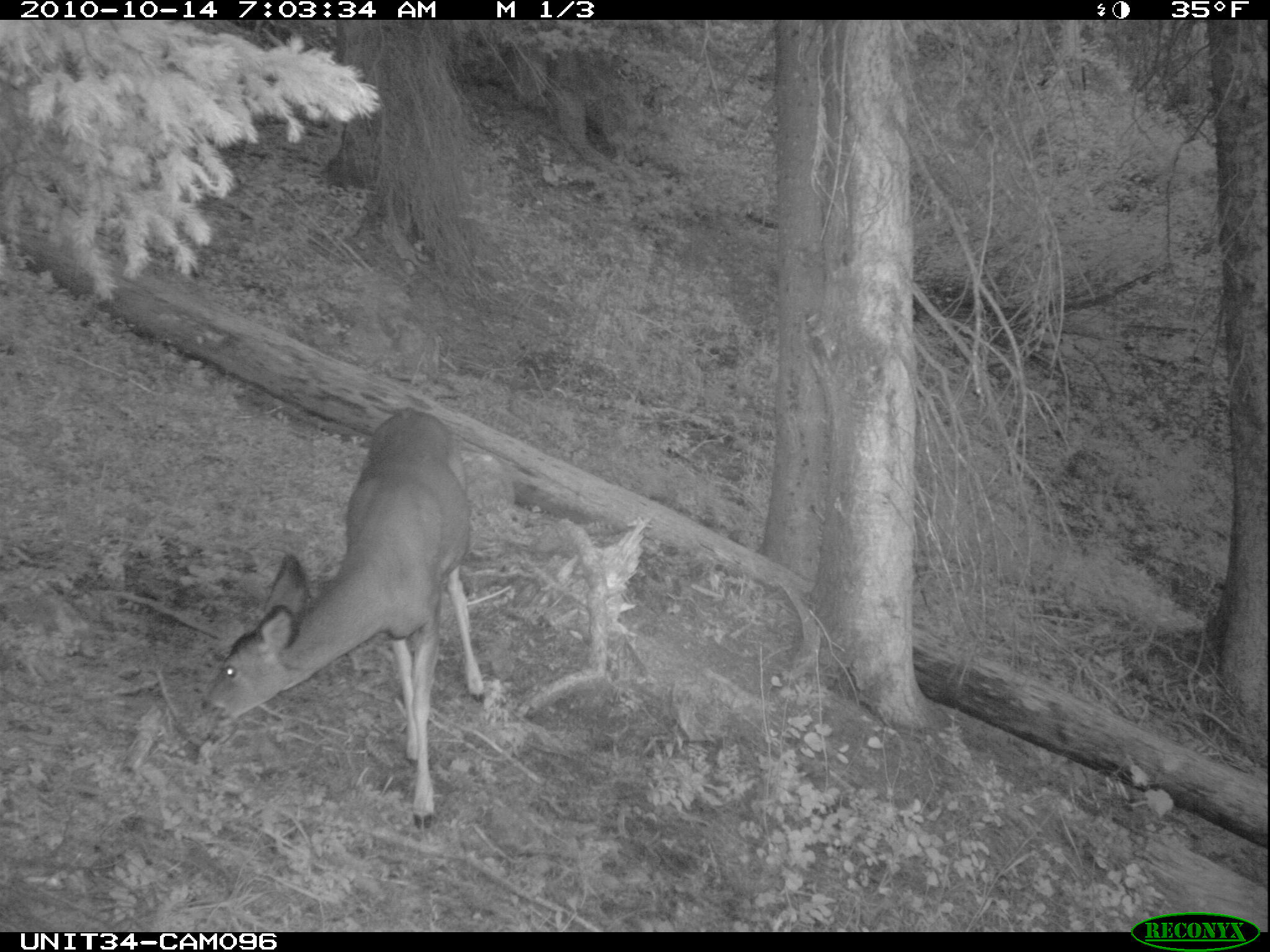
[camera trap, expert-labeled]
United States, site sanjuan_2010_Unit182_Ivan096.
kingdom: Animalia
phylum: Chordata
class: Mammalia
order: Artiodactyla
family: Cervidae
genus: Odocoileus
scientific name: Odocoileus hemionus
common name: mule deer